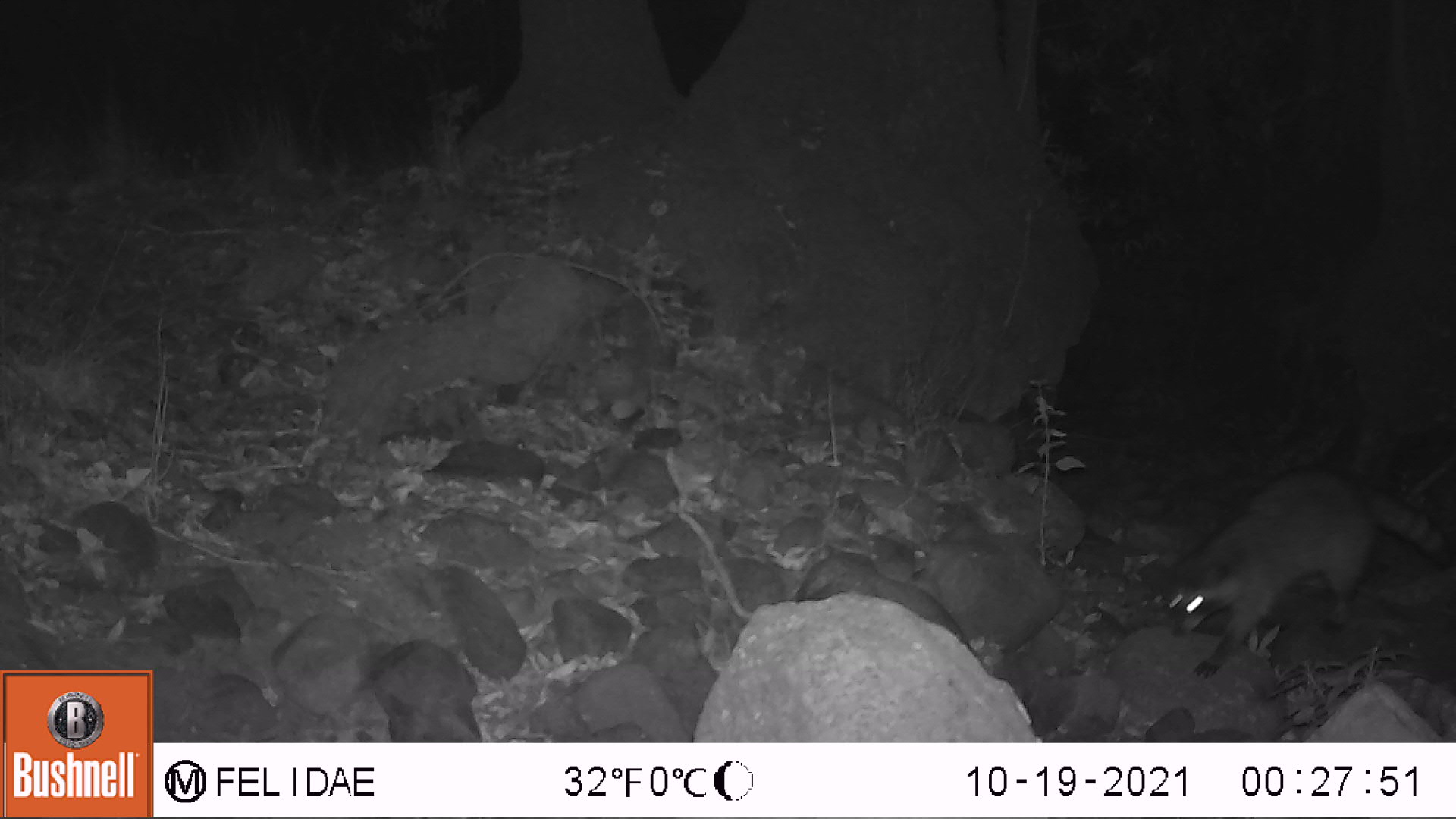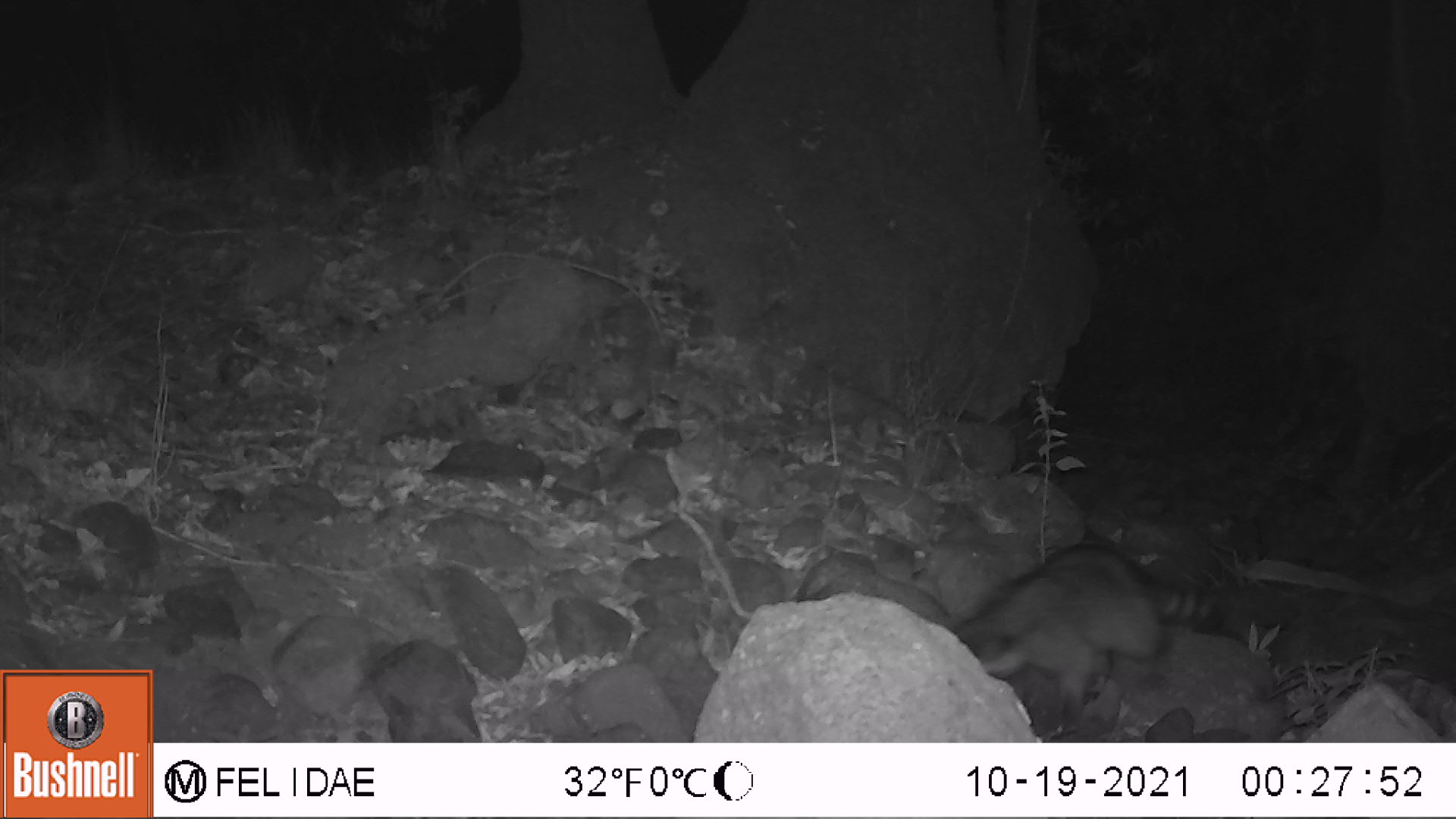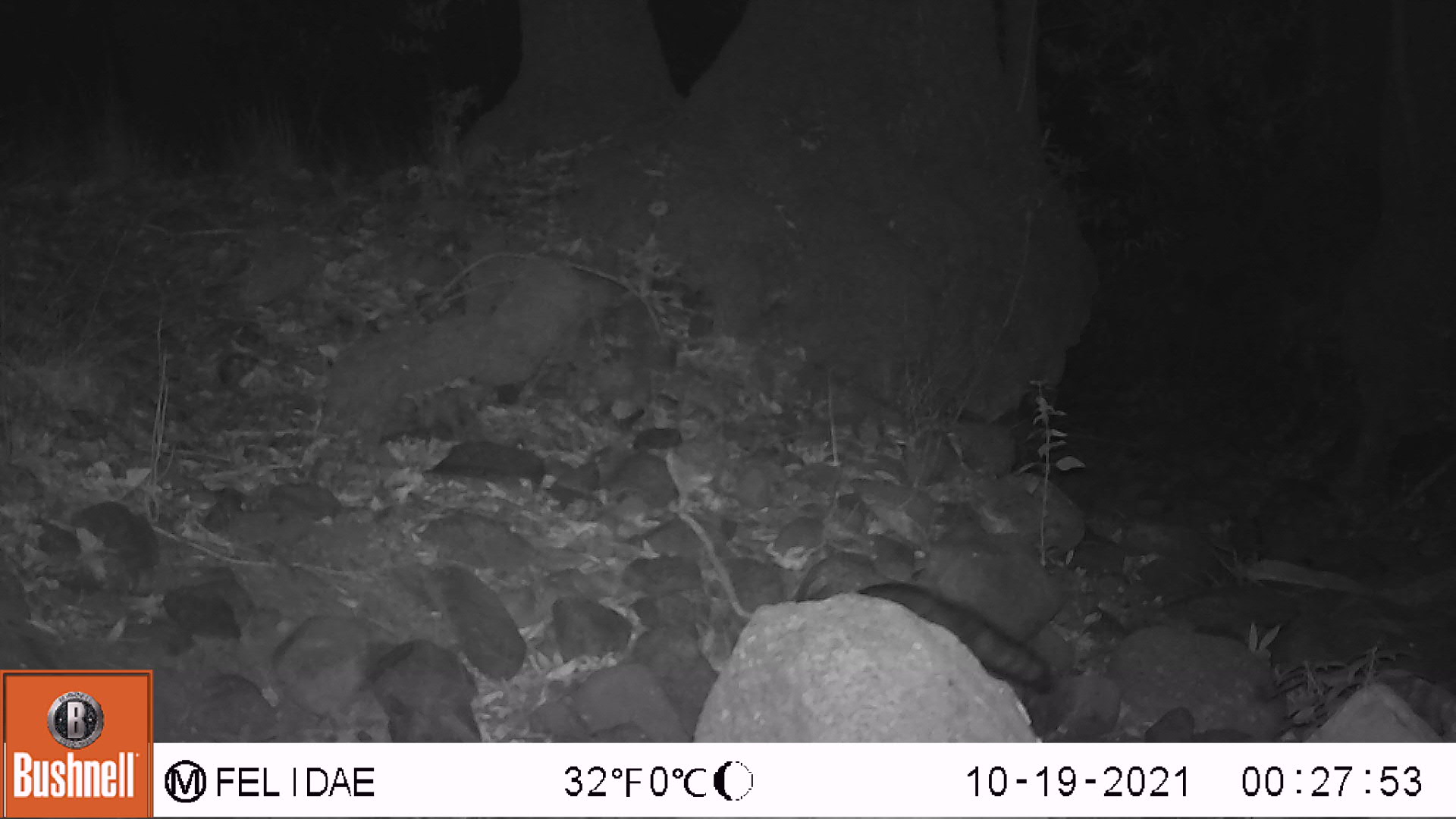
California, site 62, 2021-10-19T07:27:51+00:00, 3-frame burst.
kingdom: Animalia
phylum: Chordata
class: Mammalia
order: Carnivora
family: Procyonidae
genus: Procyon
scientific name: Procyon lotor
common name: raccoon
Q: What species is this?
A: Raccoon (Procyon lotor).